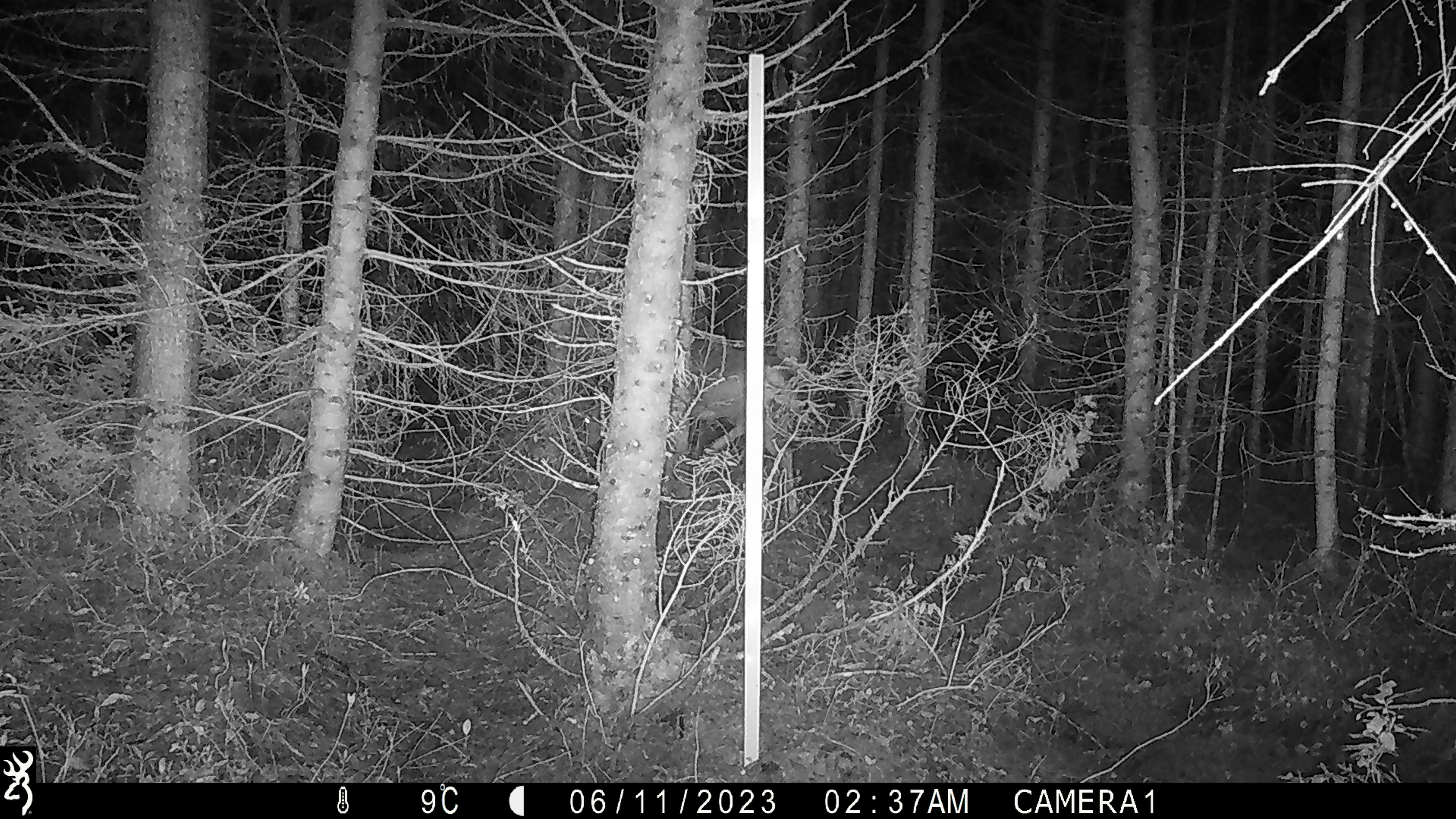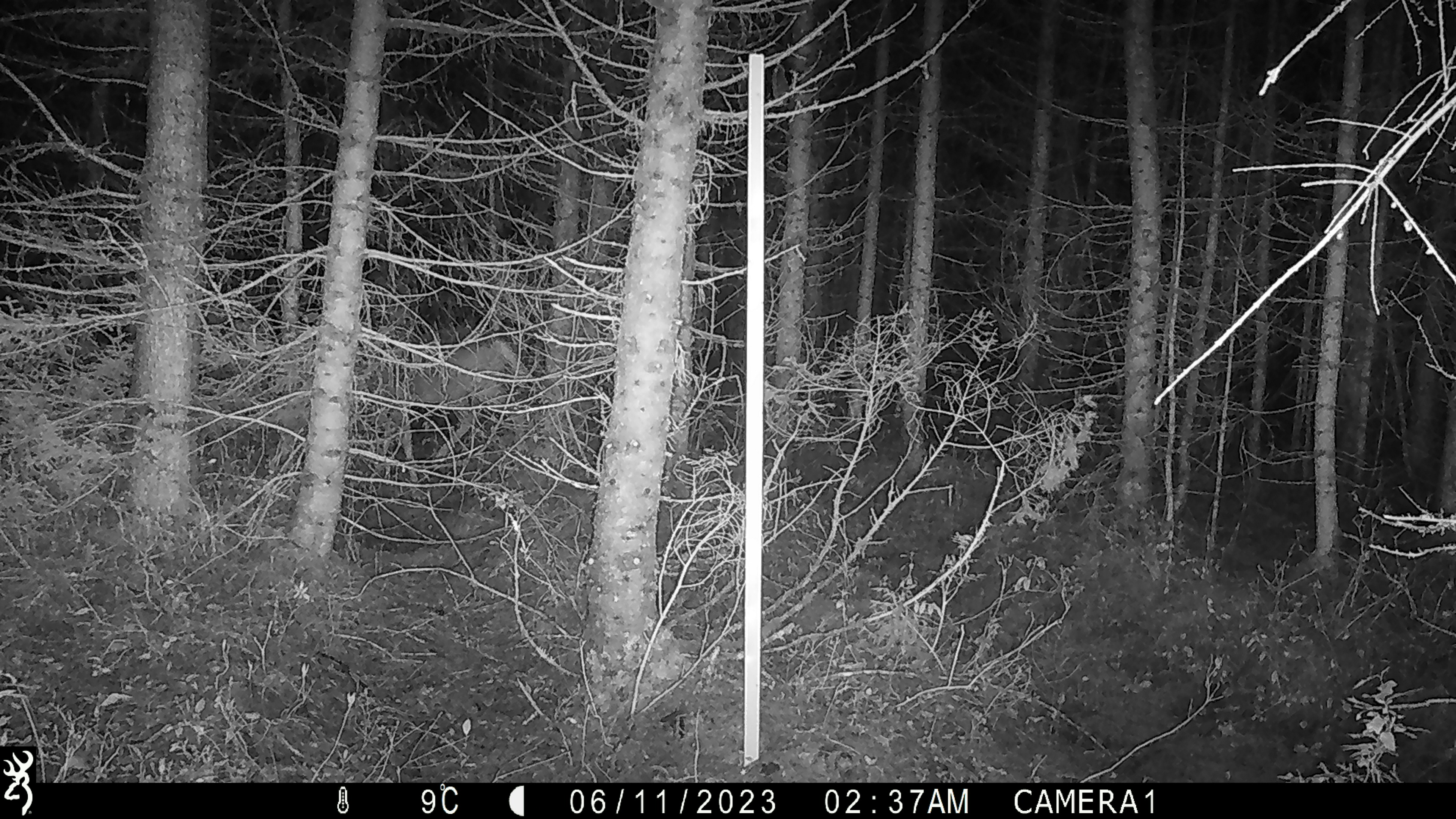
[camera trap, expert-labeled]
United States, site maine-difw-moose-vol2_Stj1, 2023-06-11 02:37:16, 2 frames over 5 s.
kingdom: Animalia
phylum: Chordata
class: Mammalia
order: Artiodactyla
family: Cervidae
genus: Odocoileus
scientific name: Odocoileus virginianus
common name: white-tailed deer